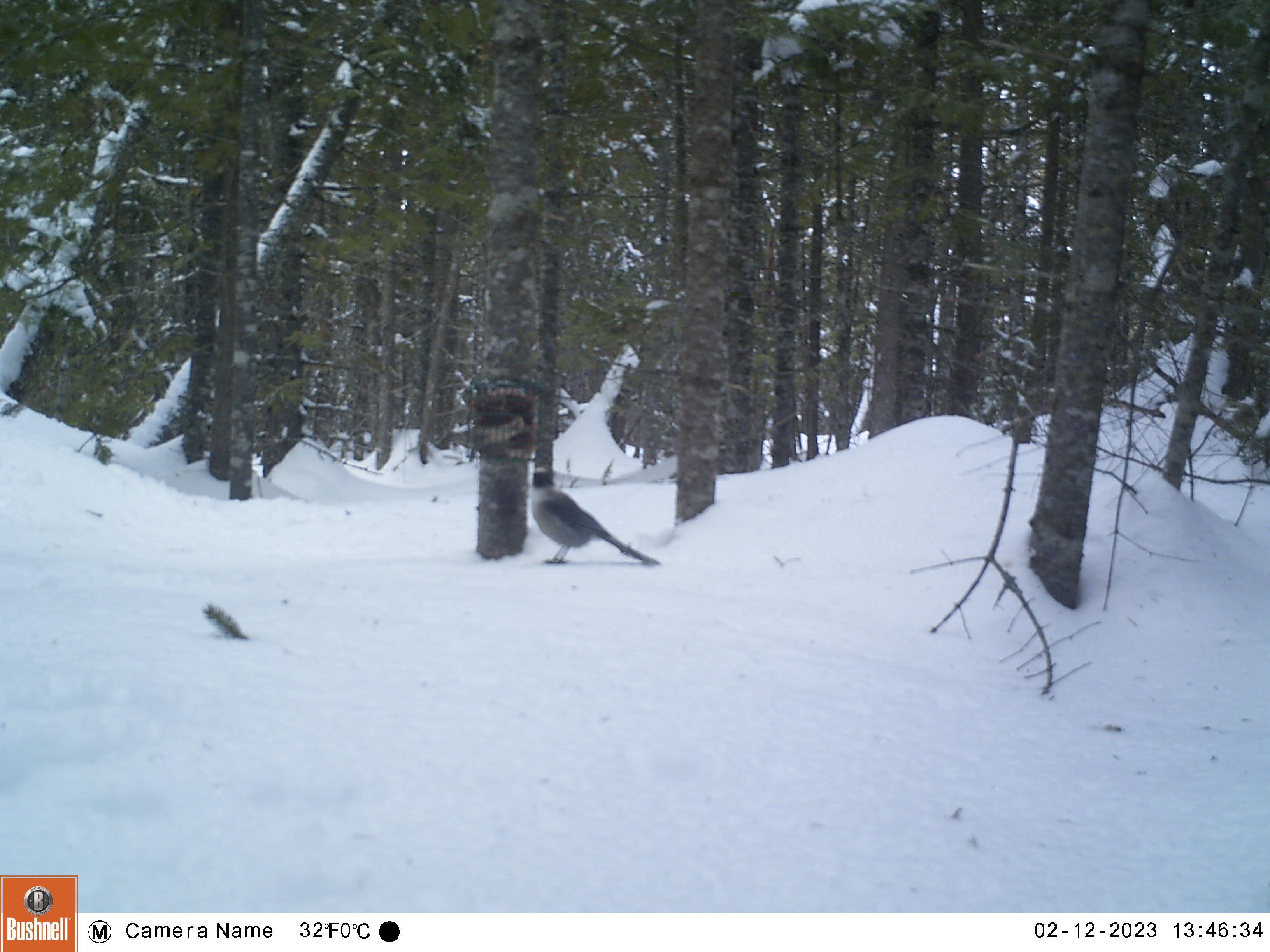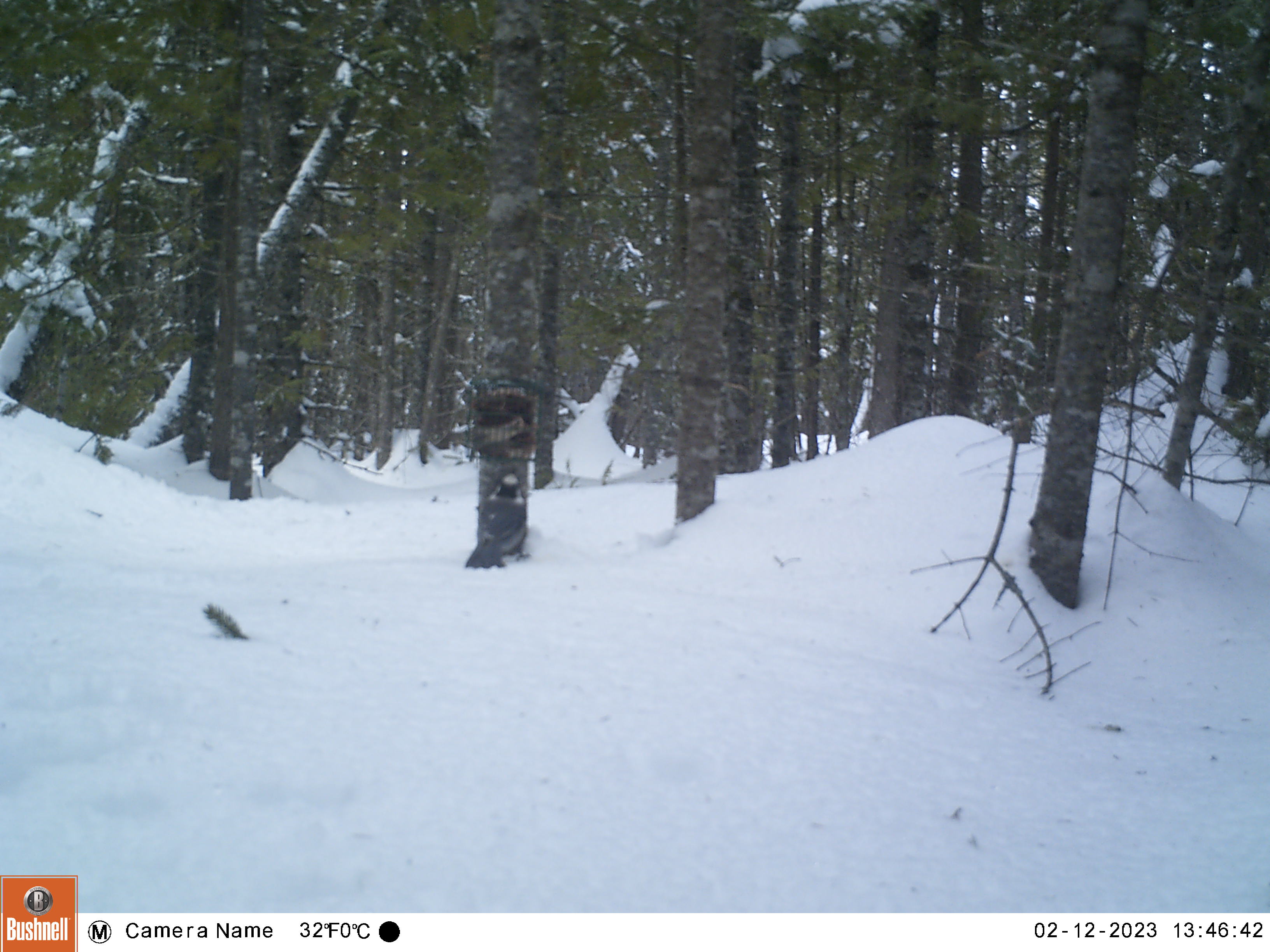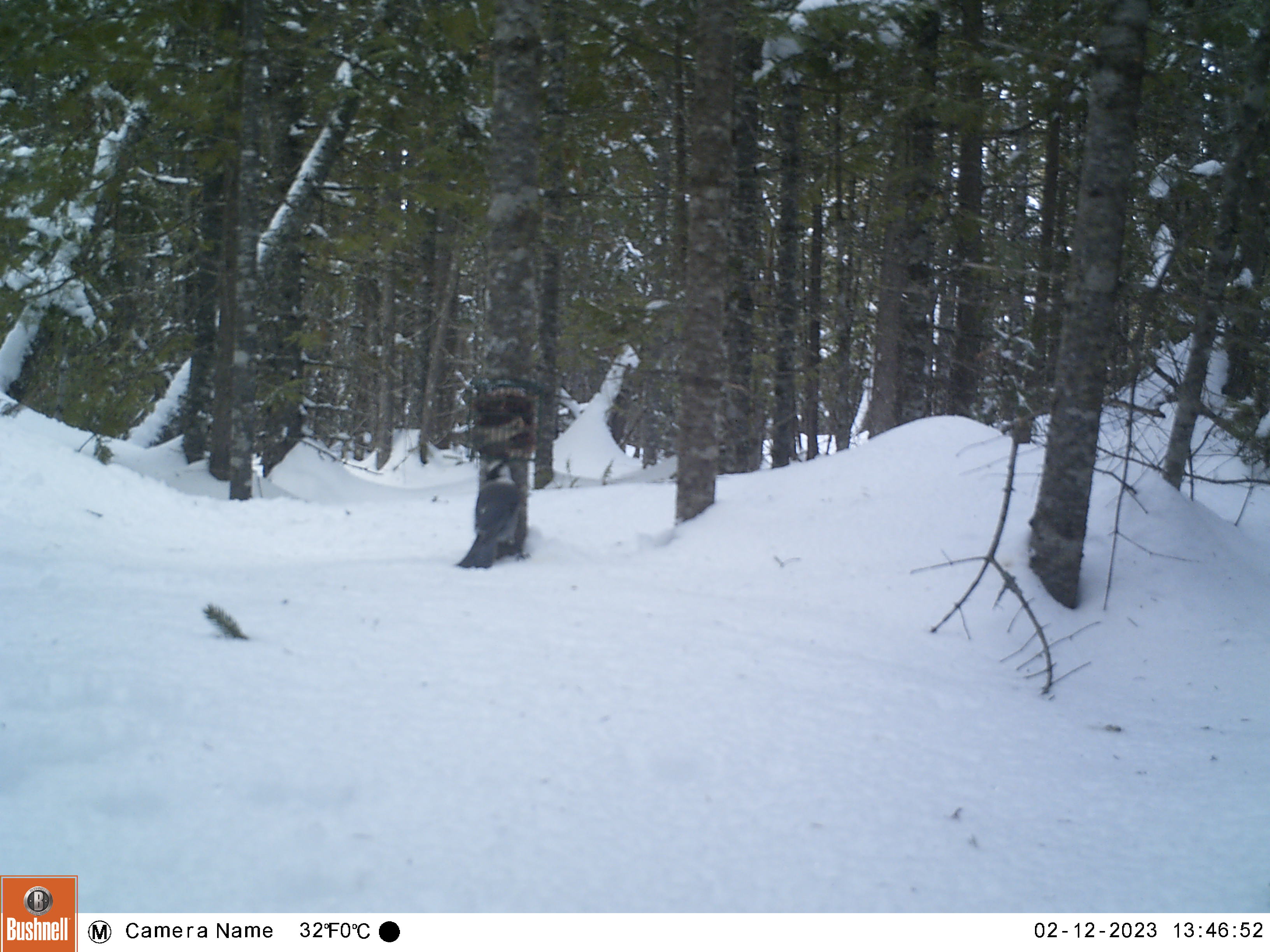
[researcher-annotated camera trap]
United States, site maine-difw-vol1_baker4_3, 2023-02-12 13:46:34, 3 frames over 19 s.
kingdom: Animalia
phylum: Chordata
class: Aves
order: Passeriformes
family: Corvidae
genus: Perisoreus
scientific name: Perisoreus canadensis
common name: canada jay